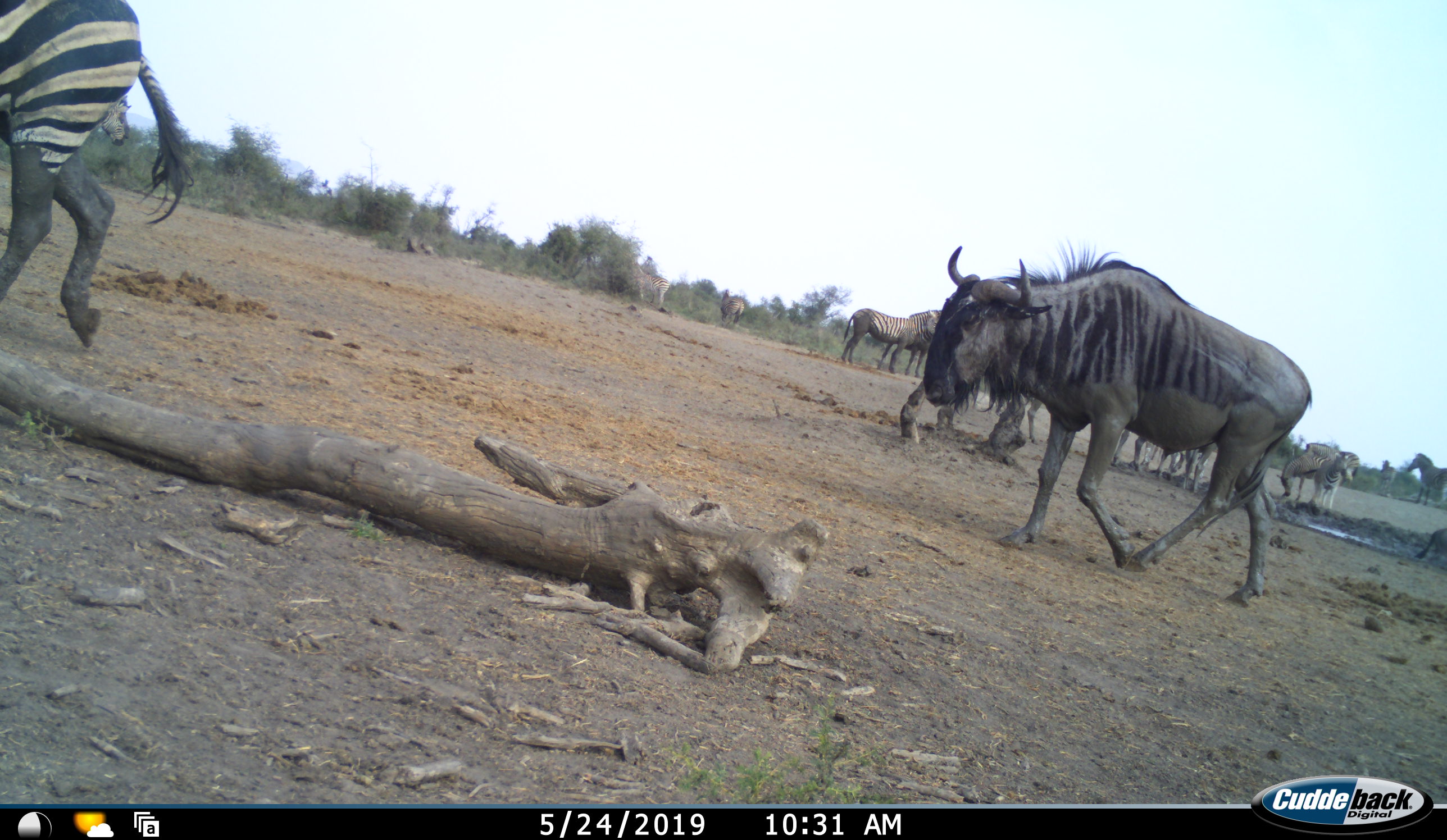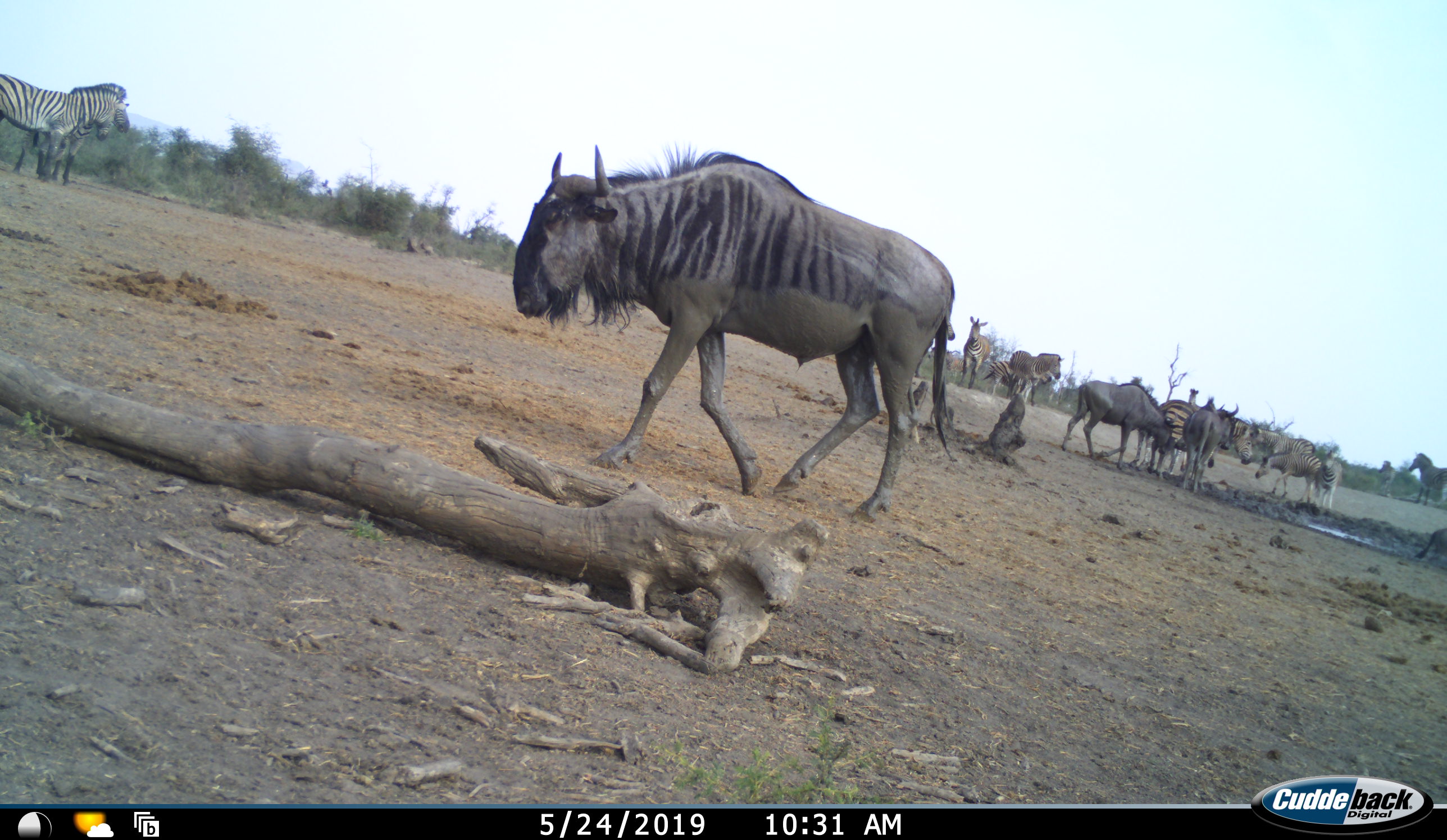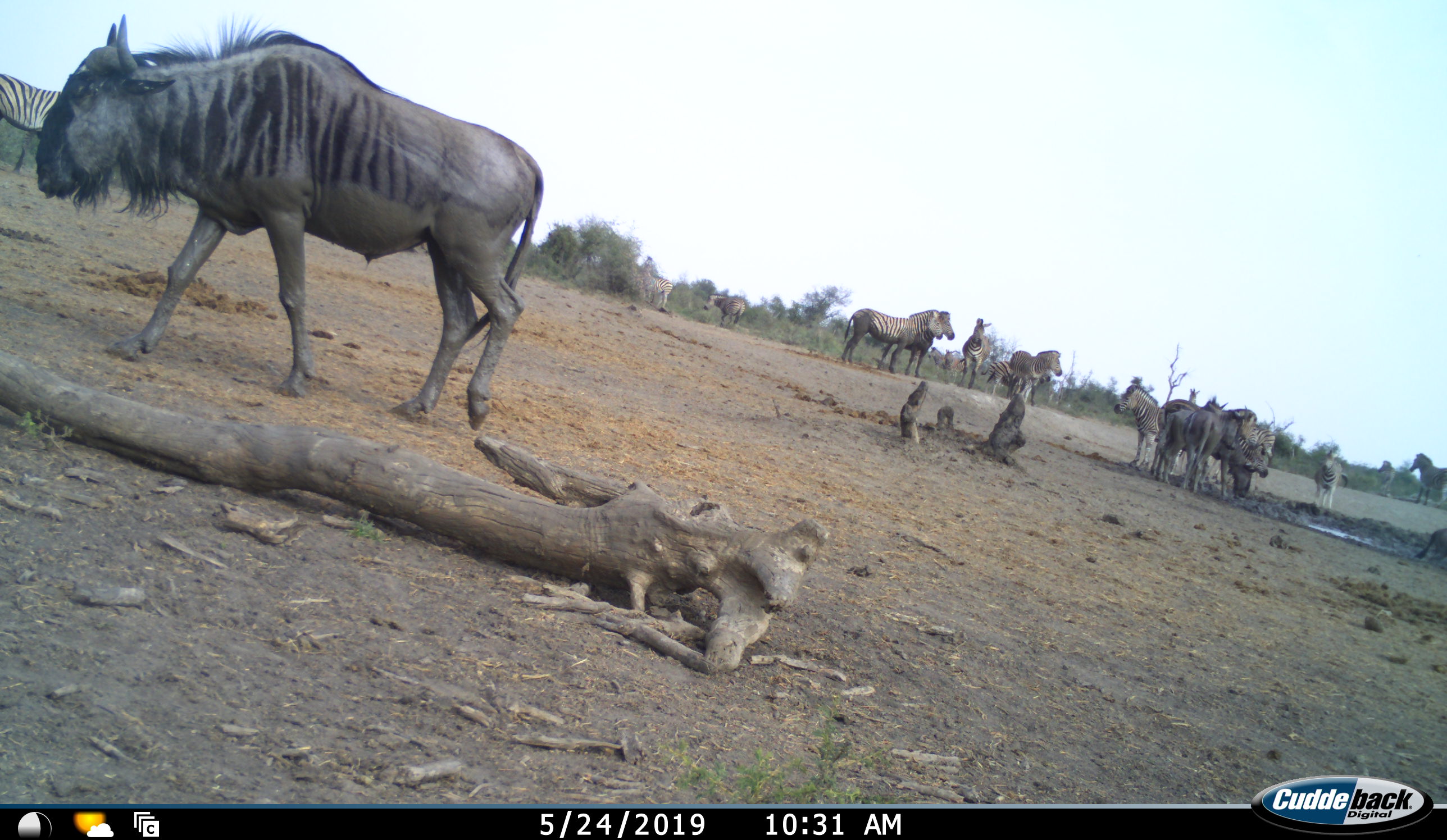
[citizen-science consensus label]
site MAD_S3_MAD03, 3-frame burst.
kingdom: Animalia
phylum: Chordata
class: Mammalia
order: Artiodactyla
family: Bovidae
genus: Connochaetes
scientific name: Connochaetes taurinus taurinus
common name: blue wildebeest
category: wildebeestblue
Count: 3.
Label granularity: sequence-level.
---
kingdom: Animalia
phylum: Chordata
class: Mammalia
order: Perissodactyla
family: Equidae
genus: Equus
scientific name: Equus quagga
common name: plains zebra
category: zebraplains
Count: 11-50.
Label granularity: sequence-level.